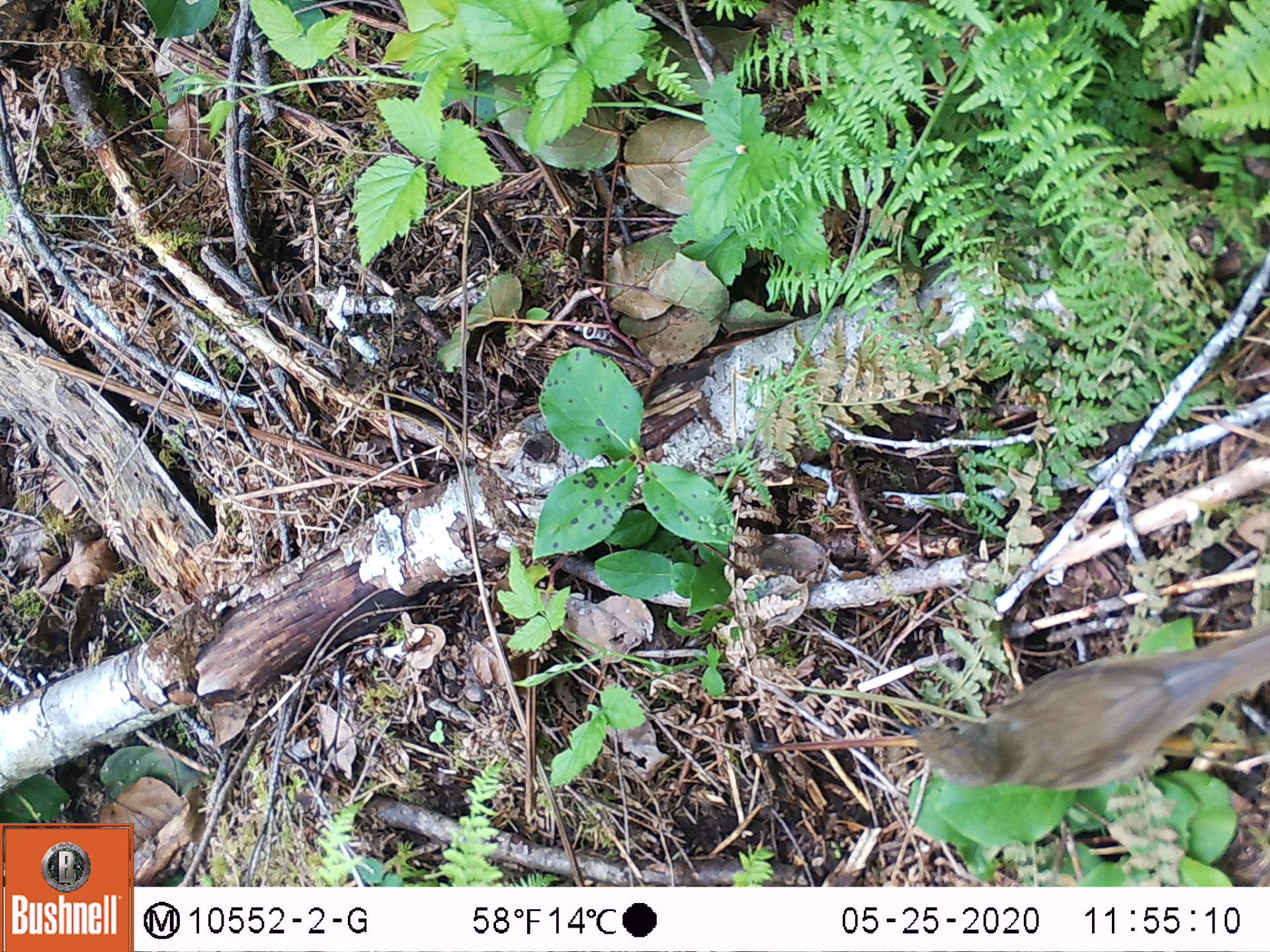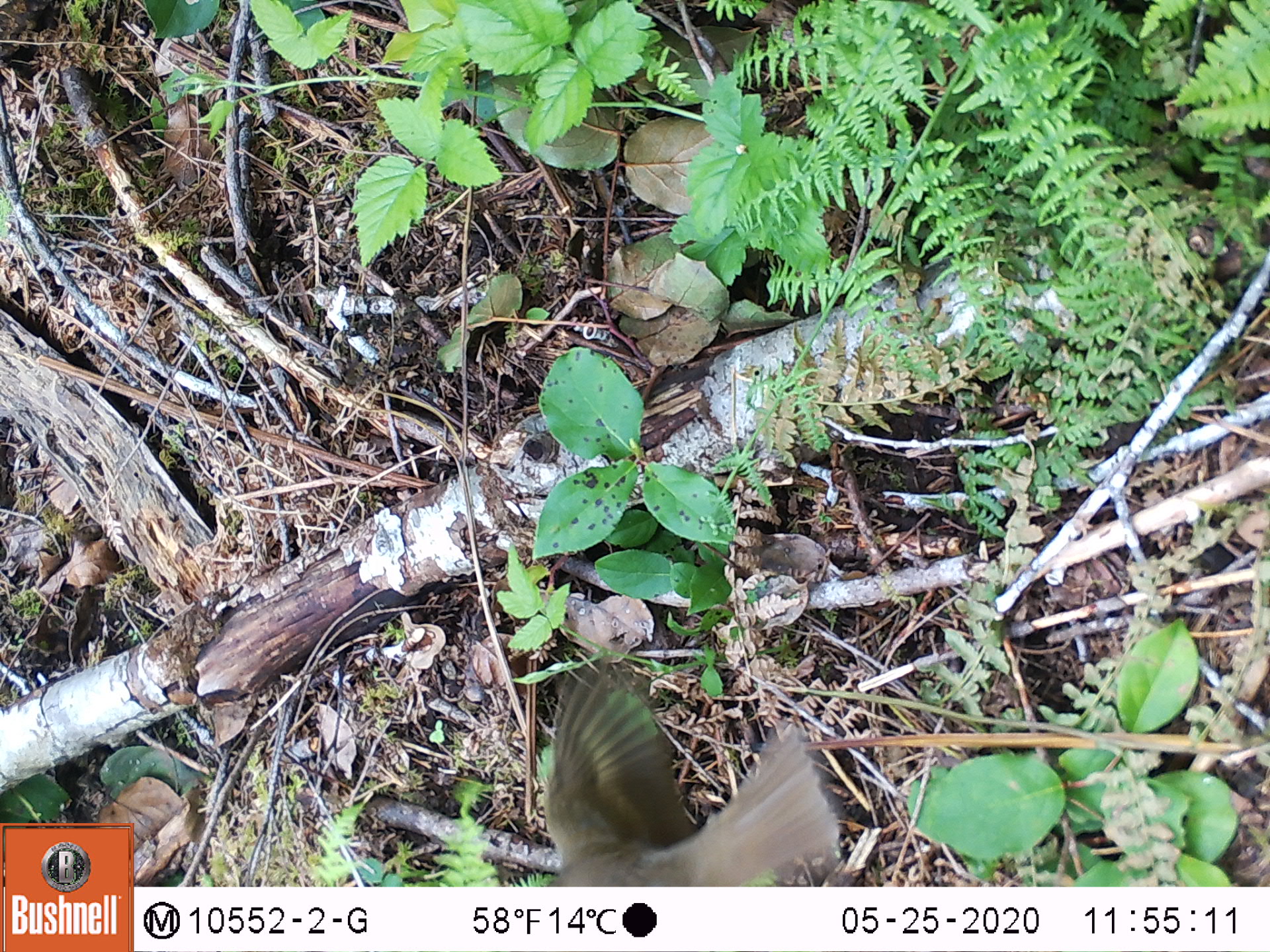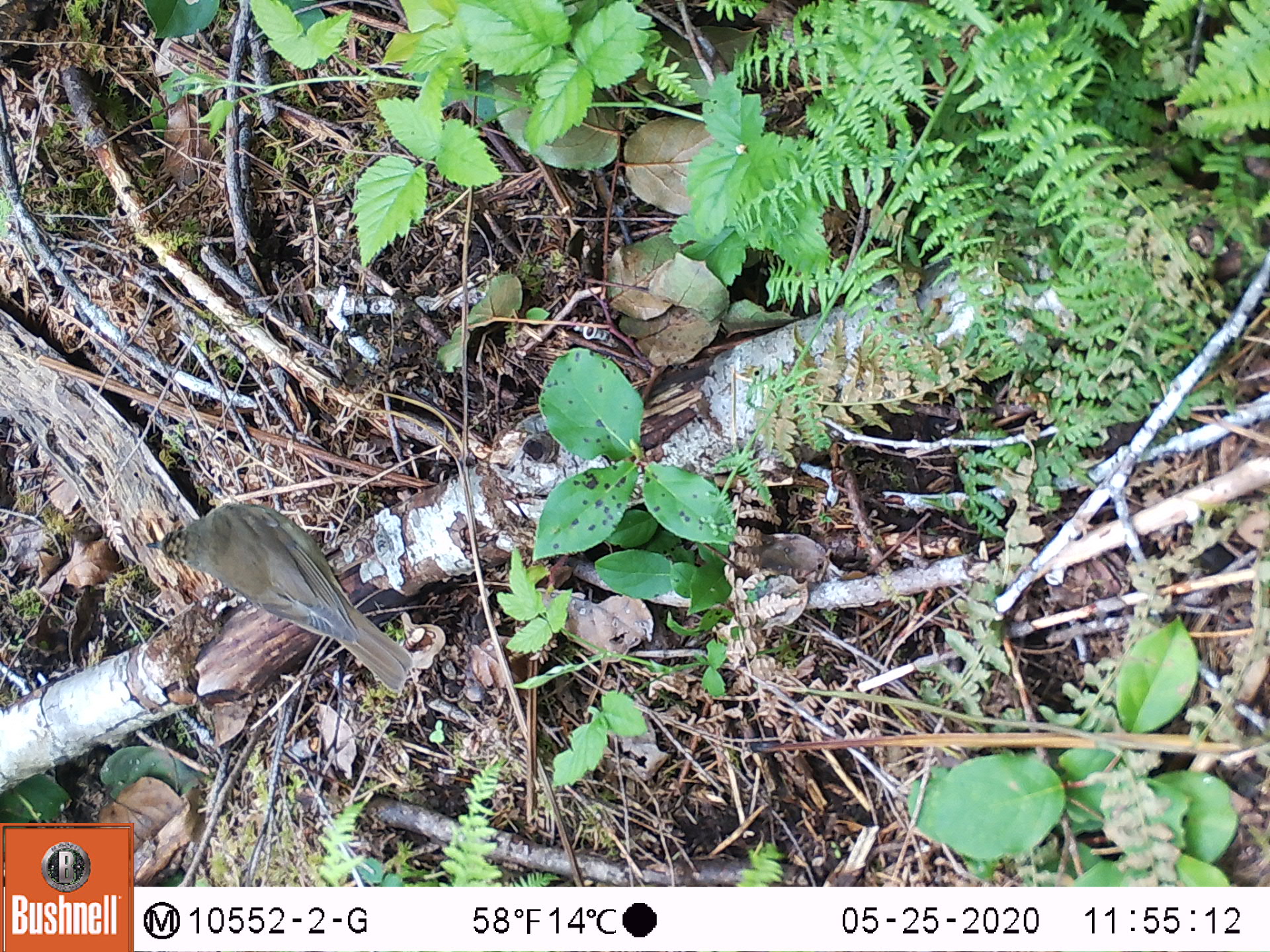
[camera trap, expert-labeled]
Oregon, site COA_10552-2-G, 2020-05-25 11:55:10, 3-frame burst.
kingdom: Animalia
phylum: Chordata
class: Aves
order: Passeriformes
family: Turdidae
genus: Catharus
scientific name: Catharus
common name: brown thrushes and nightingale-thrushes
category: catharus species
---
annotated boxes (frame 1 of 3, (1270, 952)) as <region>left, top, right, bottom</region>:
catharus species: <region>896, 618, 1265, 797</region>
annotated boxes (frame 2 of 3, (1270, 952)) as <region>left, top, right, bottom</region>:
catharus species: <region>536, 650, 843, 878</region>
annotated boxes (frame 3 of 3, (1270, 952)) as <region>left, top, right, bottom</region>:
catharus species: <region>136, 494, 417, 701</region>